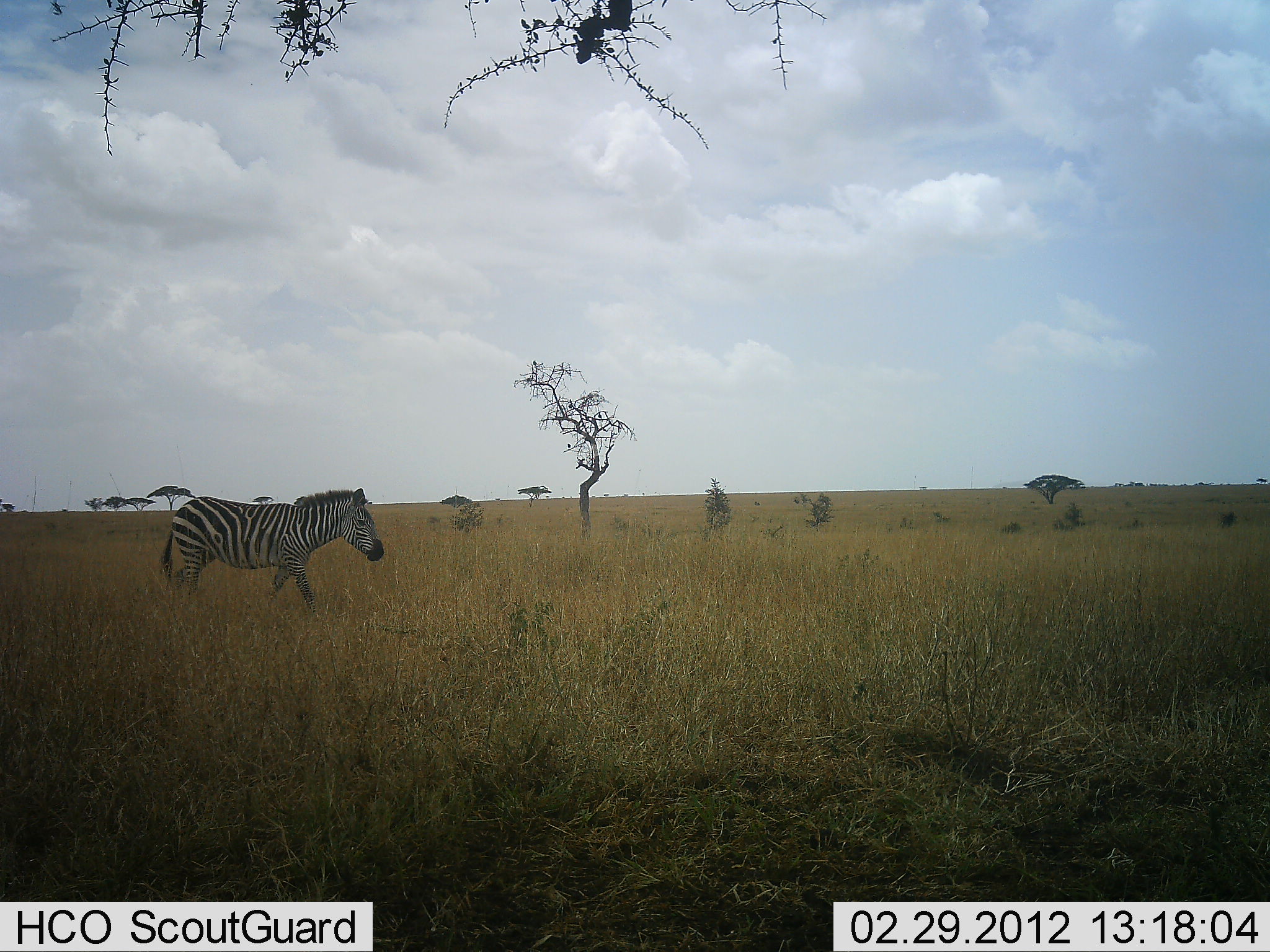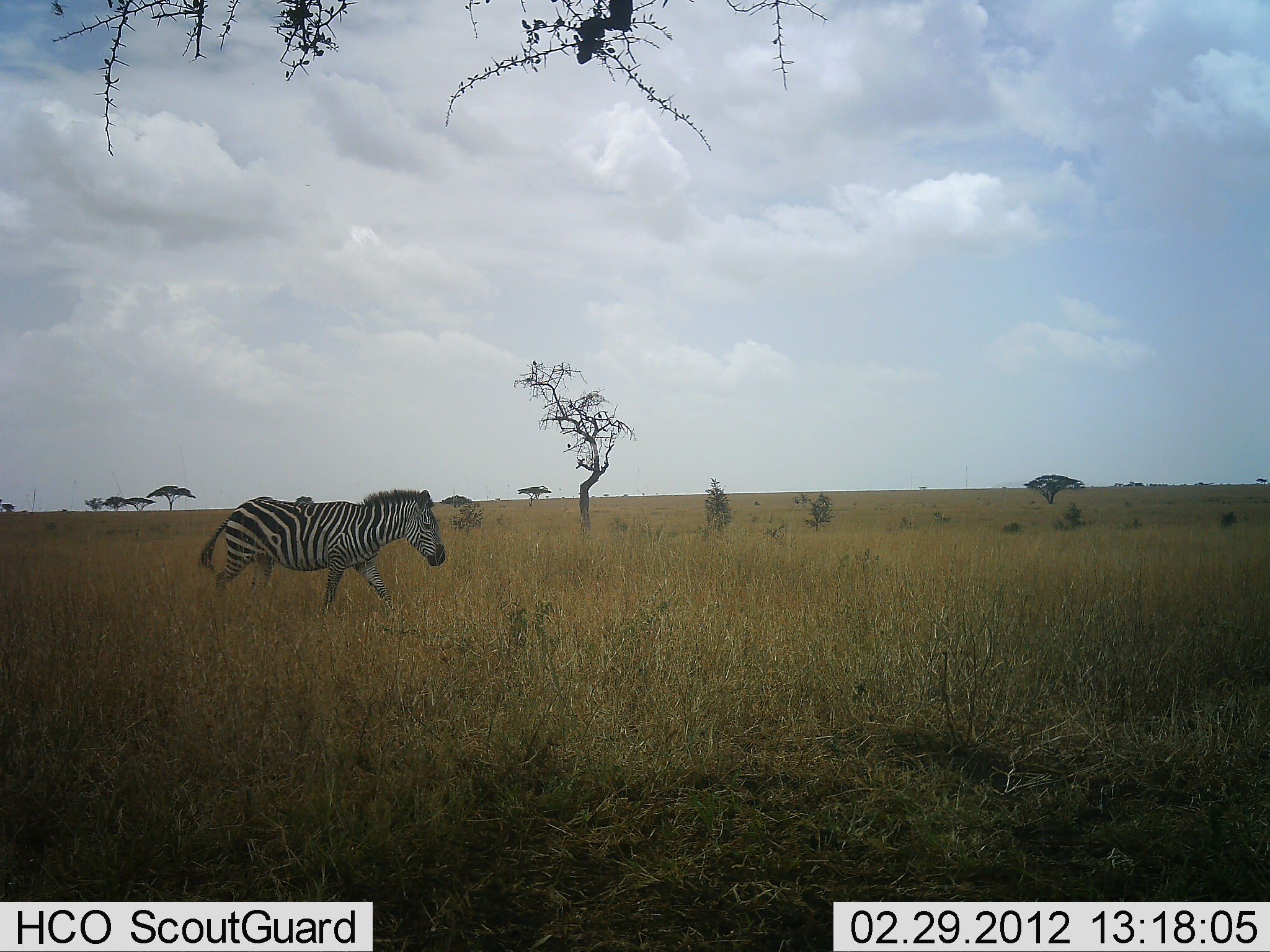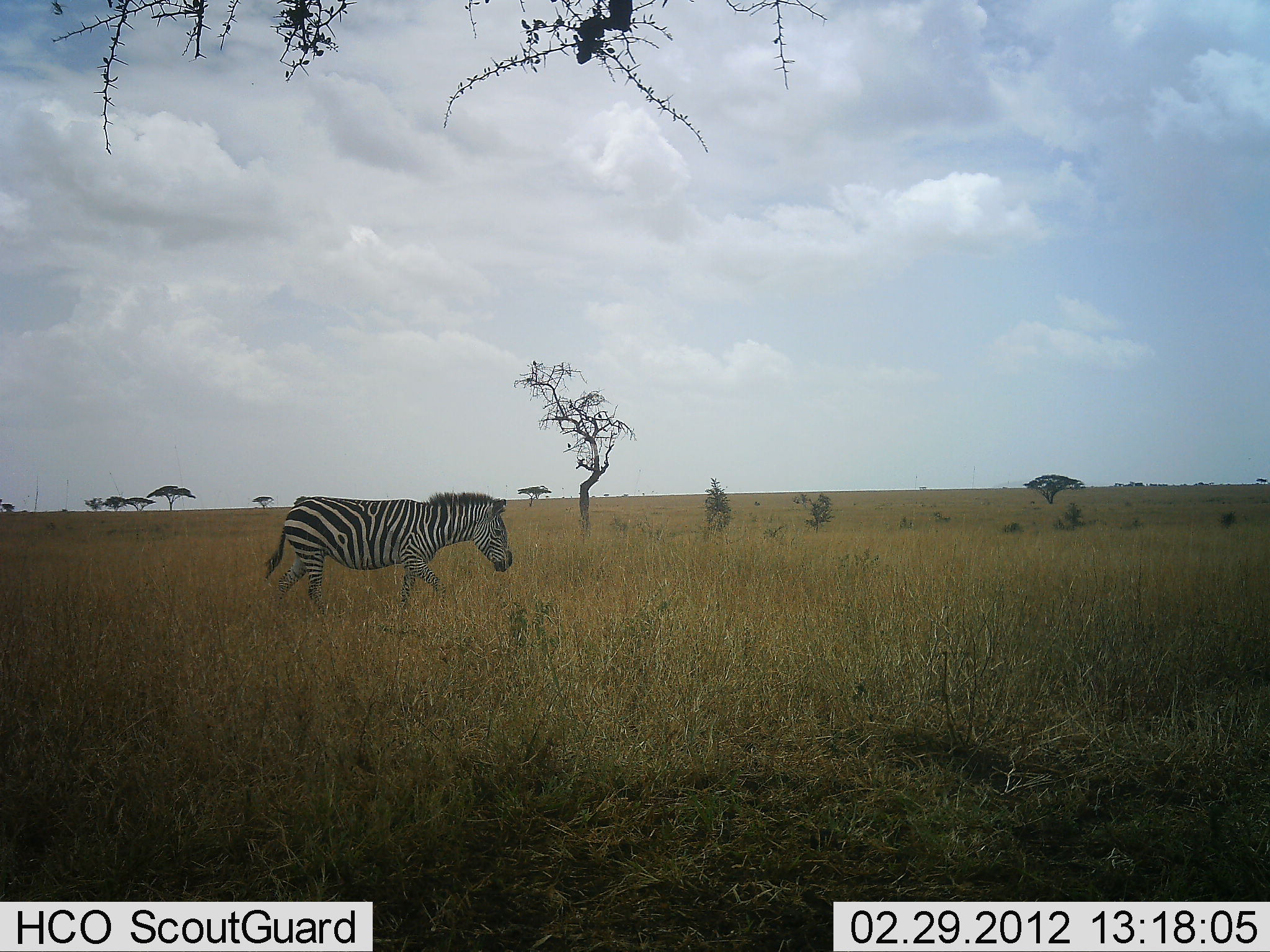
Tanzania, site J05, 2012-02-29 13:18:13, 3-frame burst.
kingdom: Animalia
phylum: Chordata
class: Mammalia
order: Perissodactyla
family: Equidae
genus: Equus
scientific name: Equus quagga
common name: plains zebra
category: zebra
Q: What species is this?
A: Zebra (plains zebra) (Equus quagga).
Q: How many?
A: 1.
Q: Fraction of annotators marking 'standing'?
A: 5%.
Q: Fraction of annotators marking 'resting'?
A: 0%.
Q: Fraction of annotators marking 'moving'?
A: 100%.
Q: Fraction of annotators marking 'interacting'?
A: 0%.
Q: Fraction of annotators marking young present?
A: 0%.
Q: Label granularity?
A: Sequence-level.